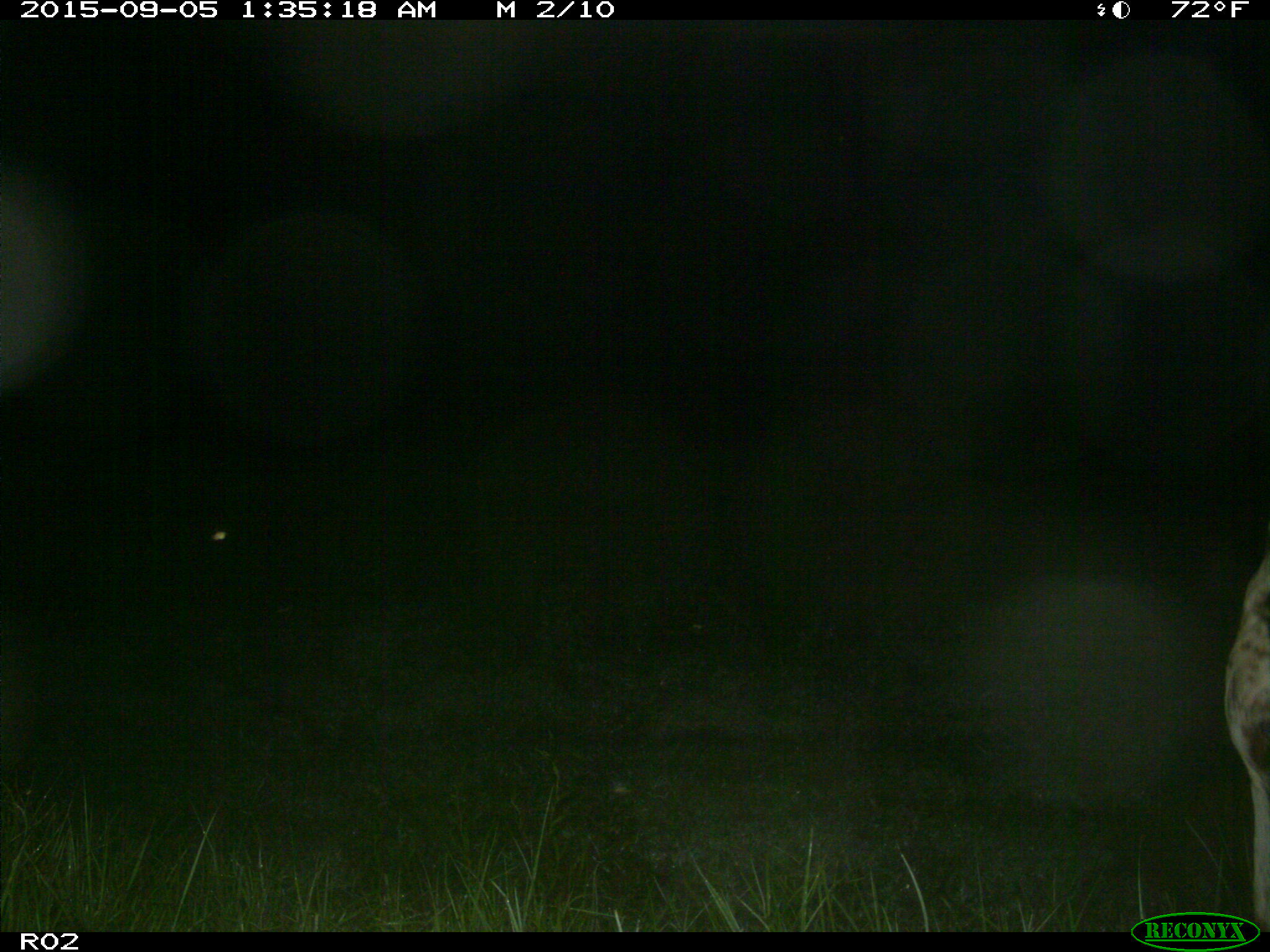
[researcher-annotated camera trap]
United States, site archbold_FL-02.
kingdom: Animalia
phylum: Chordata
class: Mammalia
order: Artiodactyla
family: Bovidae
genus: Bos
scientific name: Bos taurus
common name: domestic cow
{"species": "Bos taurus (domestic cow)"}